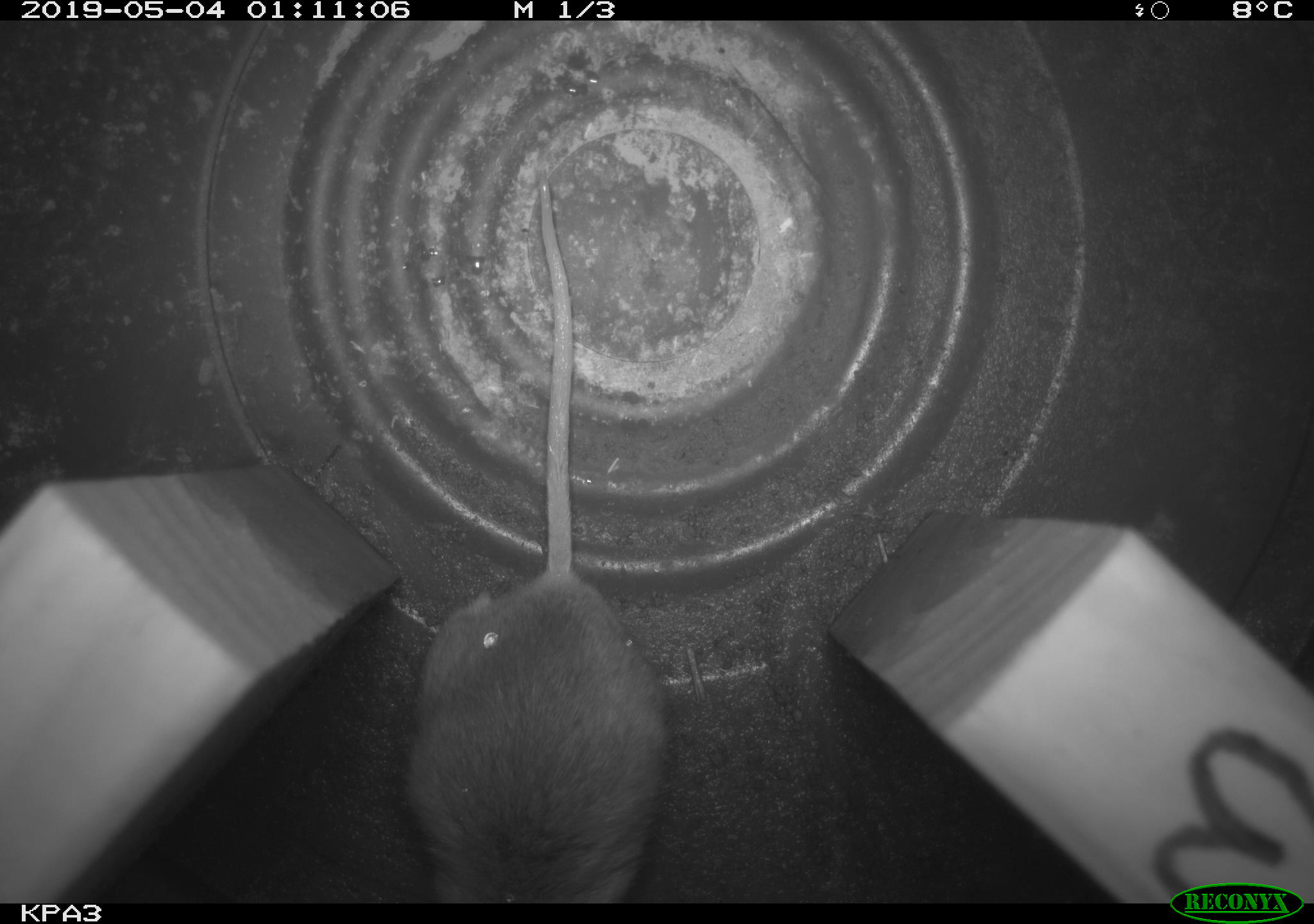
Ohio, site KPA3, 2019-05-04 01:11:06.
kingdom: Animalia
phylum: Chordata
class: Mammalia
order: Rodentia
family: Cricetidae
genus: Peromyscus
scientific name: Peromyscus leucopus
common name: white-footed mouse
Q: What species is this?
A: White-footed mouse (Peromyscus leucopus).